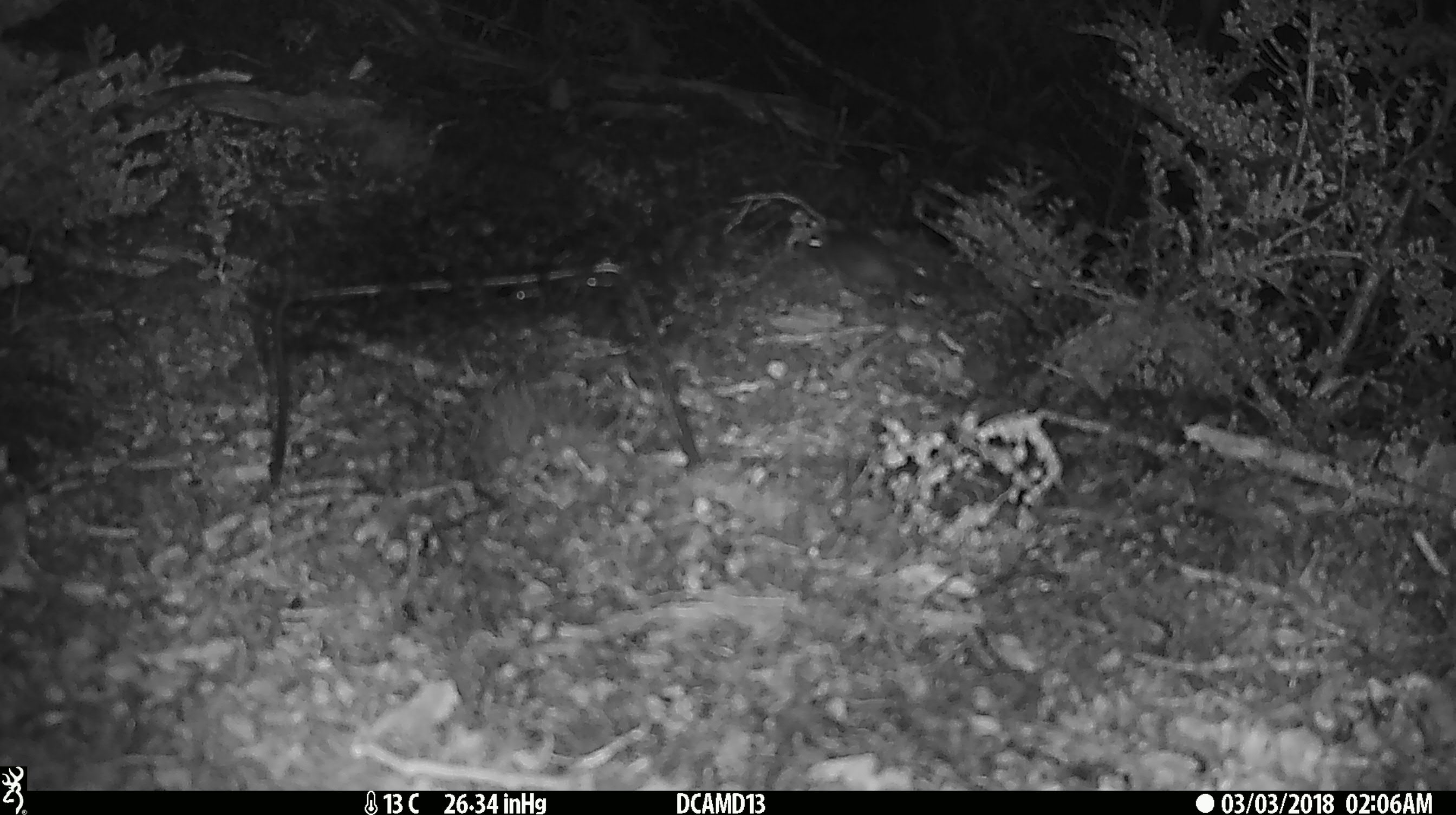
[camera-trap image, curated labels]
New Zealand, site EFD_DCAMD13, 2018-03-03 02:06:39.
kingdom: Animalia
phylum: Chordata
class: Mammalia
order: Rodentia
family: Muridae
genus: Mus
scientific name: Mus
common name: mouse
Mouse (Mus).